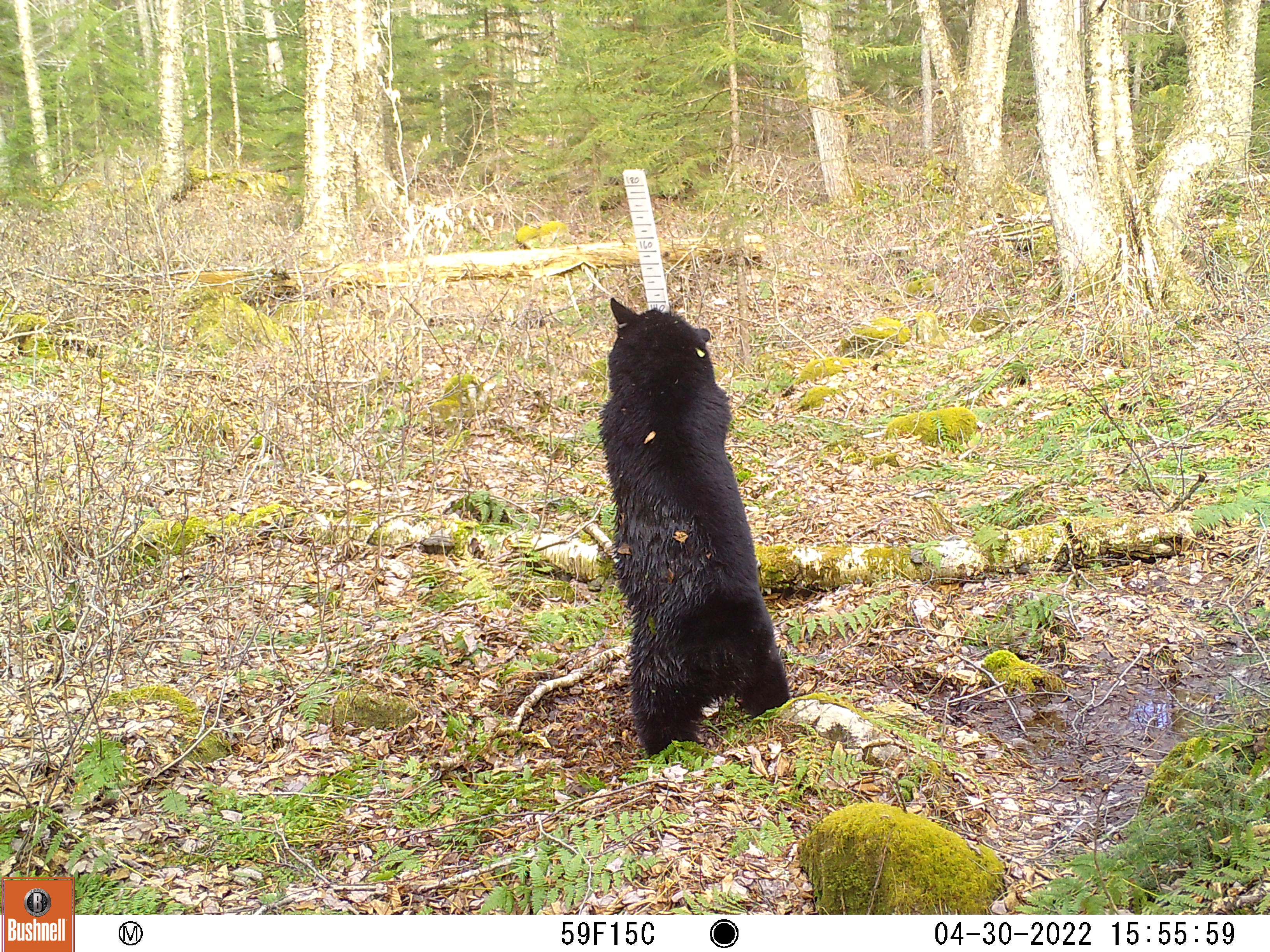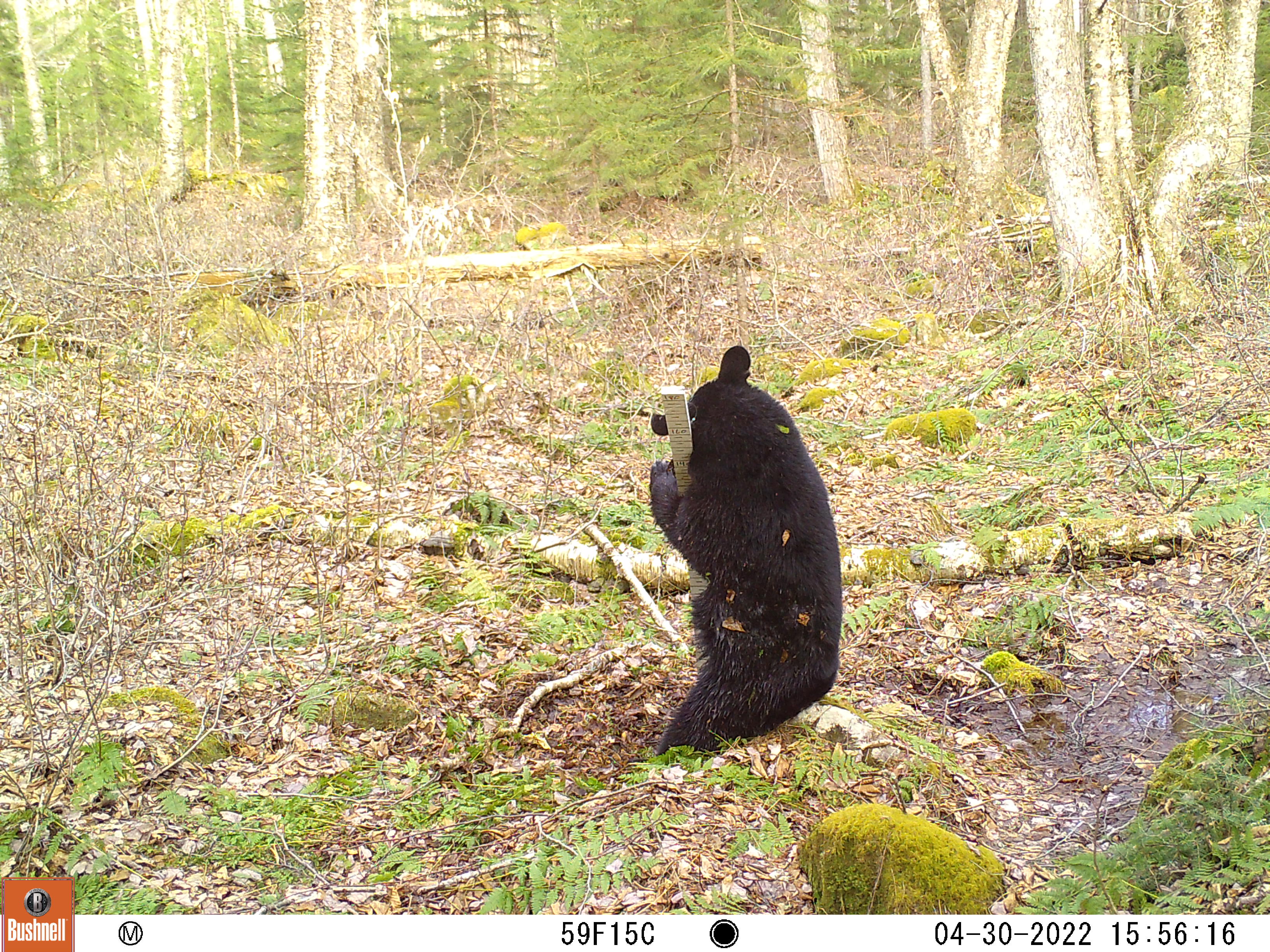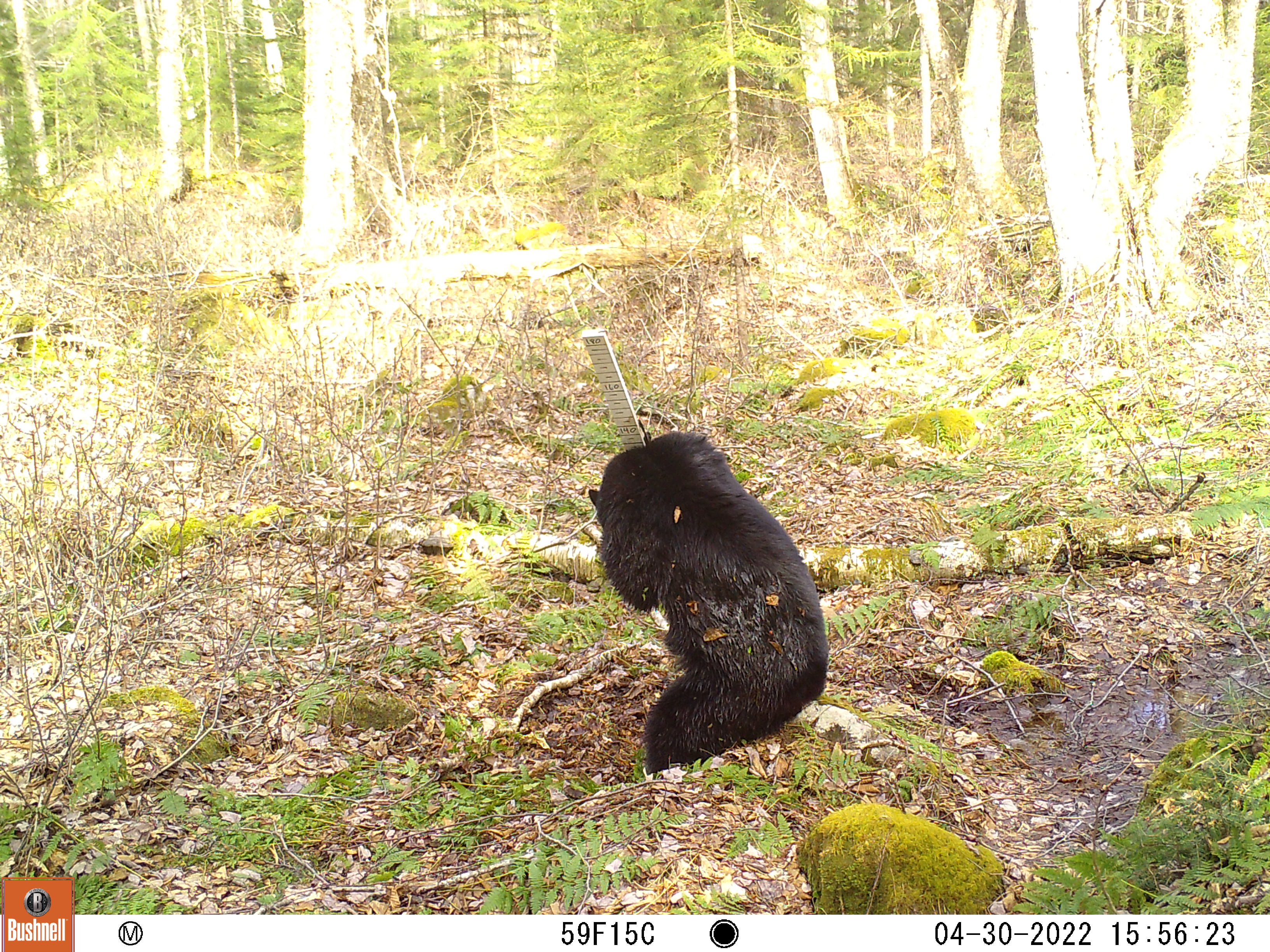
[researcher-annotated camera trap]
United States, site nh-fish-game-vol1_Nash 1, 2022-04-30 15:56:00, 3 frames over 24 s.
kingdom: Animalia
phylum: Chordata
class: Mammalia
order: Carnivora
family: Ursidae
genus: Ursus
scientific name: Ursus americanus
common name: black bear